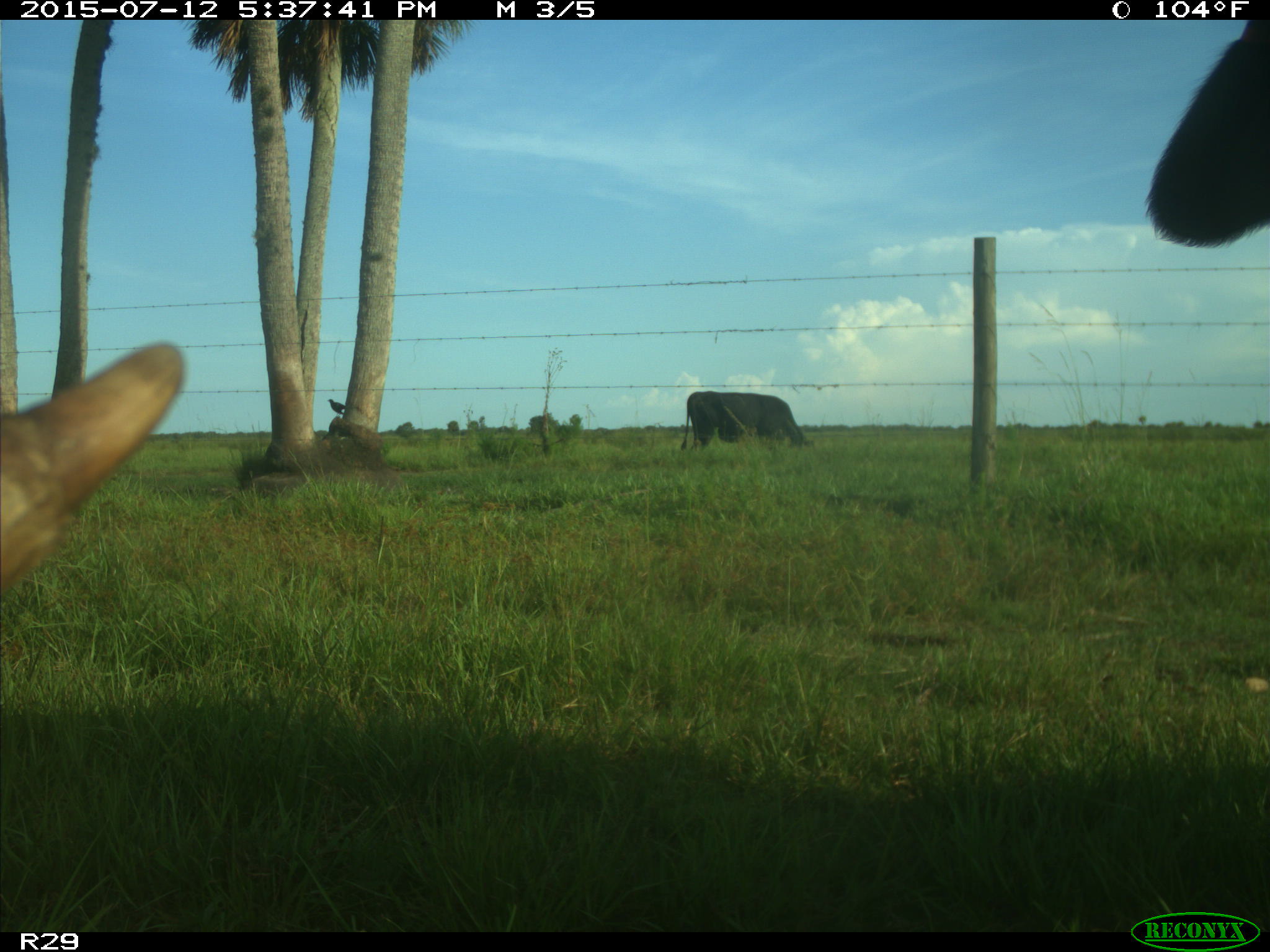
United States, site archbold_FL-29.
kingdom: Animalia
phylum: Chordata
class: Mammalia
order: Artiodactyla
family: Bovidae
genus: Bos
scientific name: Bos taurus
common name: domestic cow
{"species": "Bos taurus (domestic cow)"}